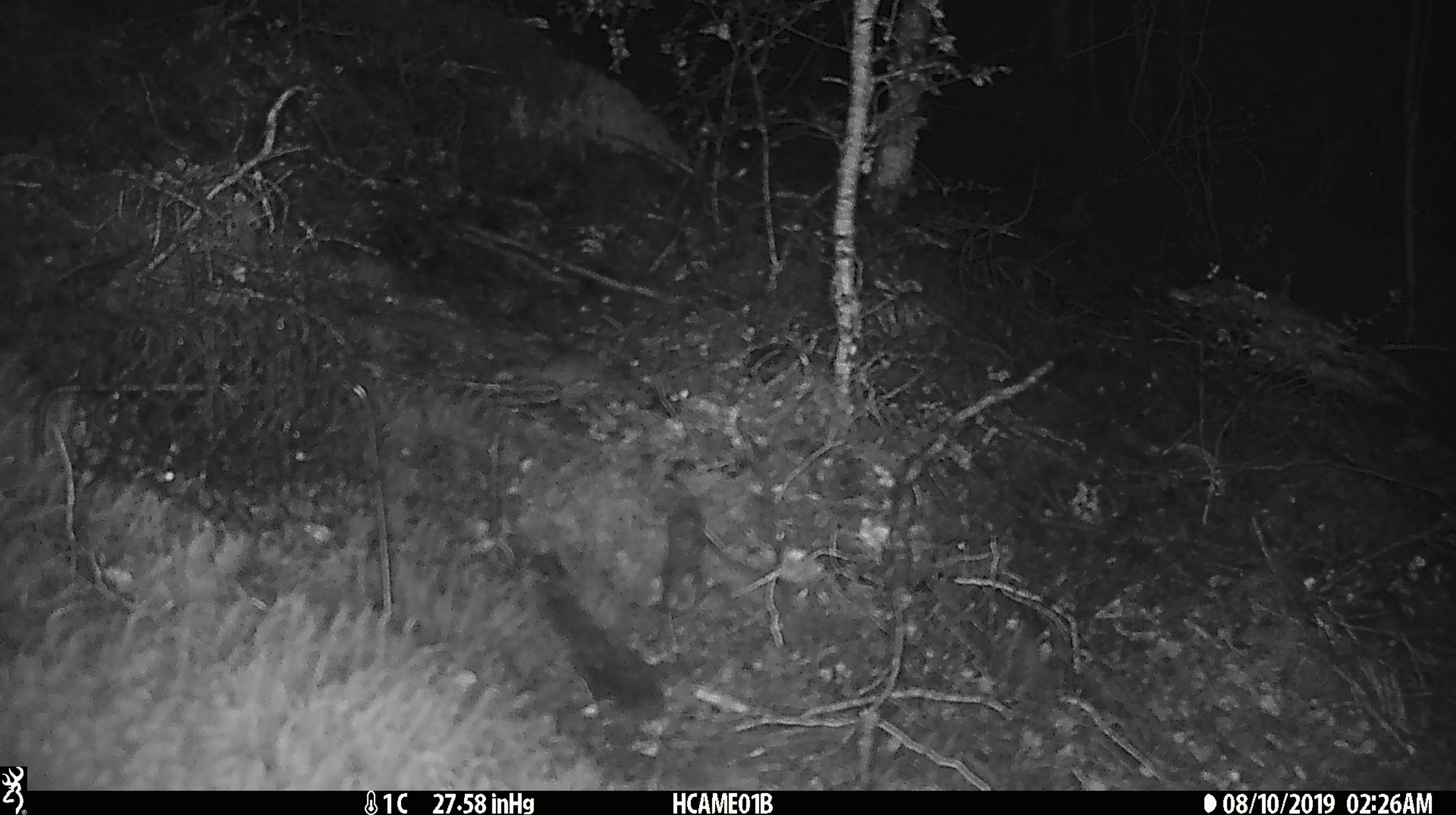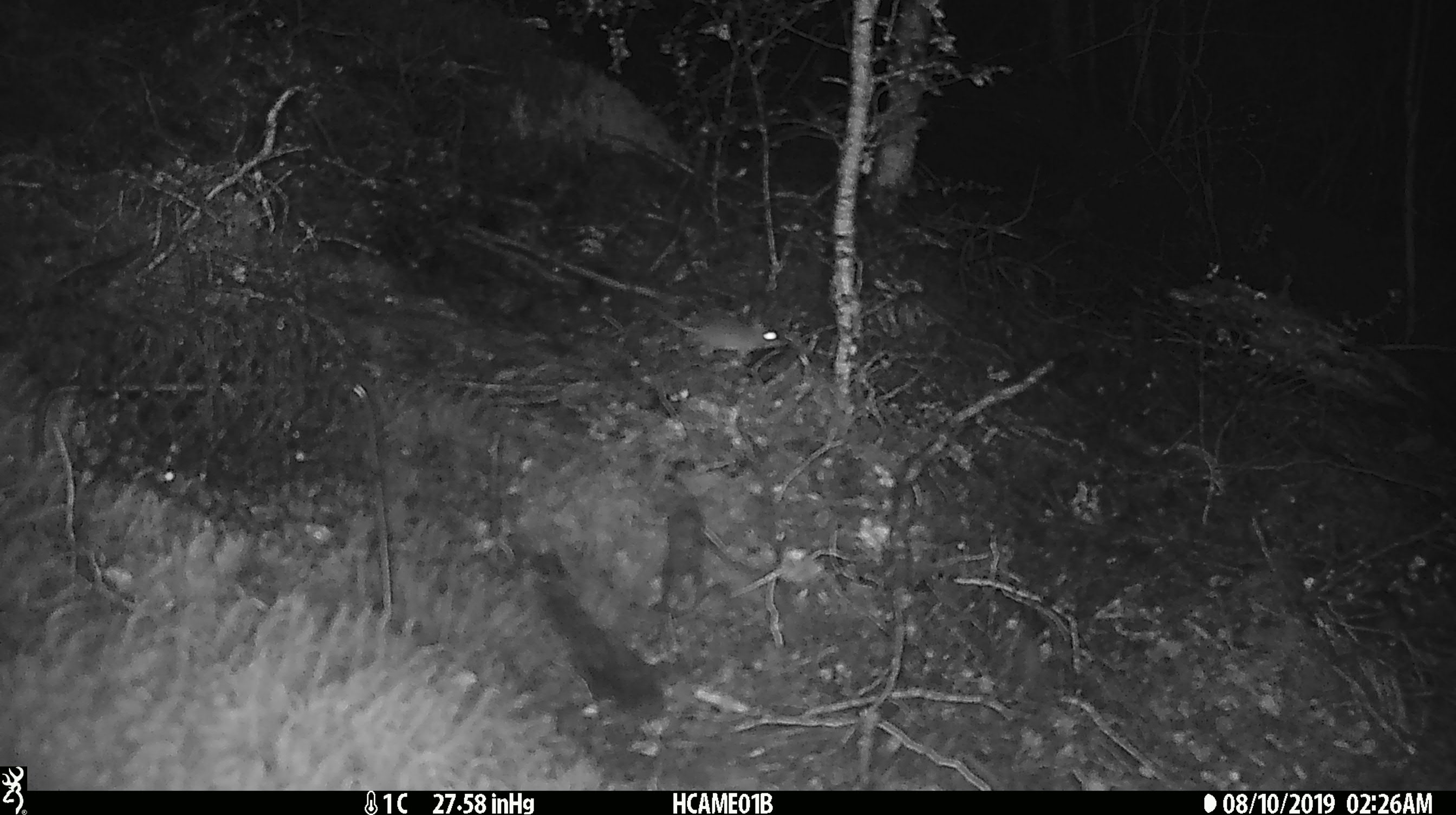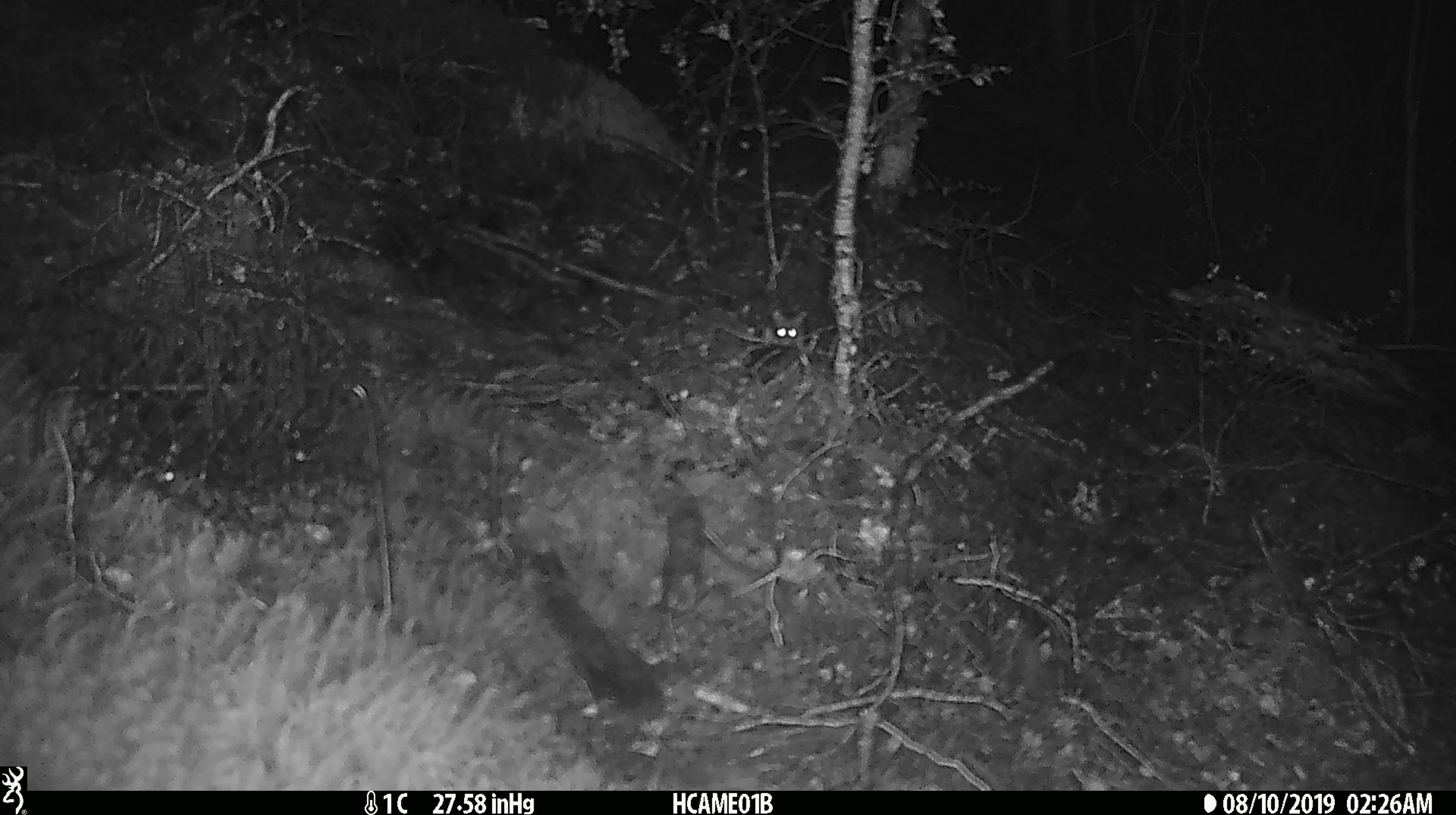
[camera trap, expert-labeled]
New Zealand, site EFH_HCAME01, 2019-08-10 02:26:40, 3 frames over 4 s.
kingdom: Animalia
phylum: Chordata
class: Mammalia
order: Rodentia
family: Muridae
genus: Mus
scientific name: Mus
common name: mouse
Mouse (Mus).